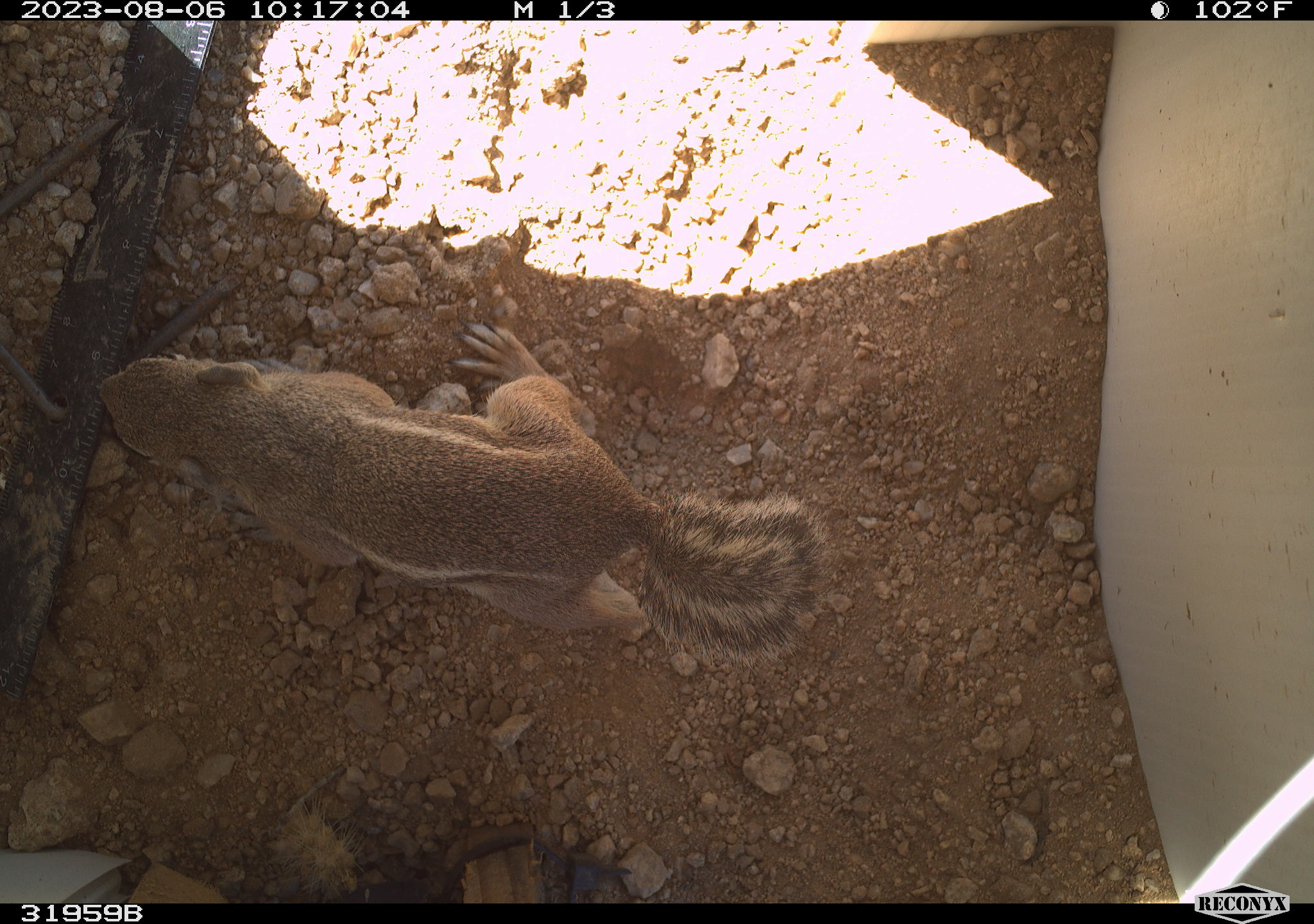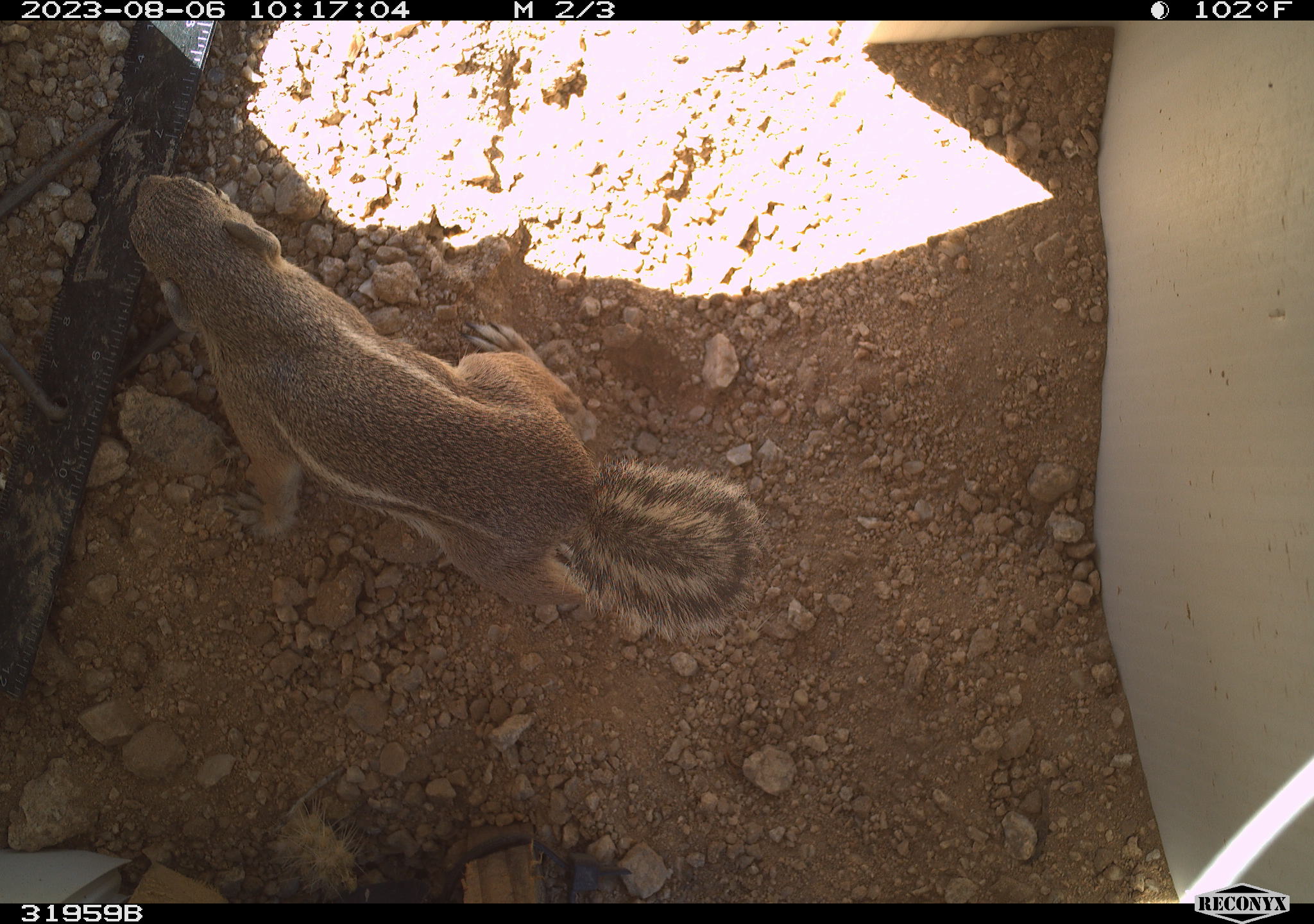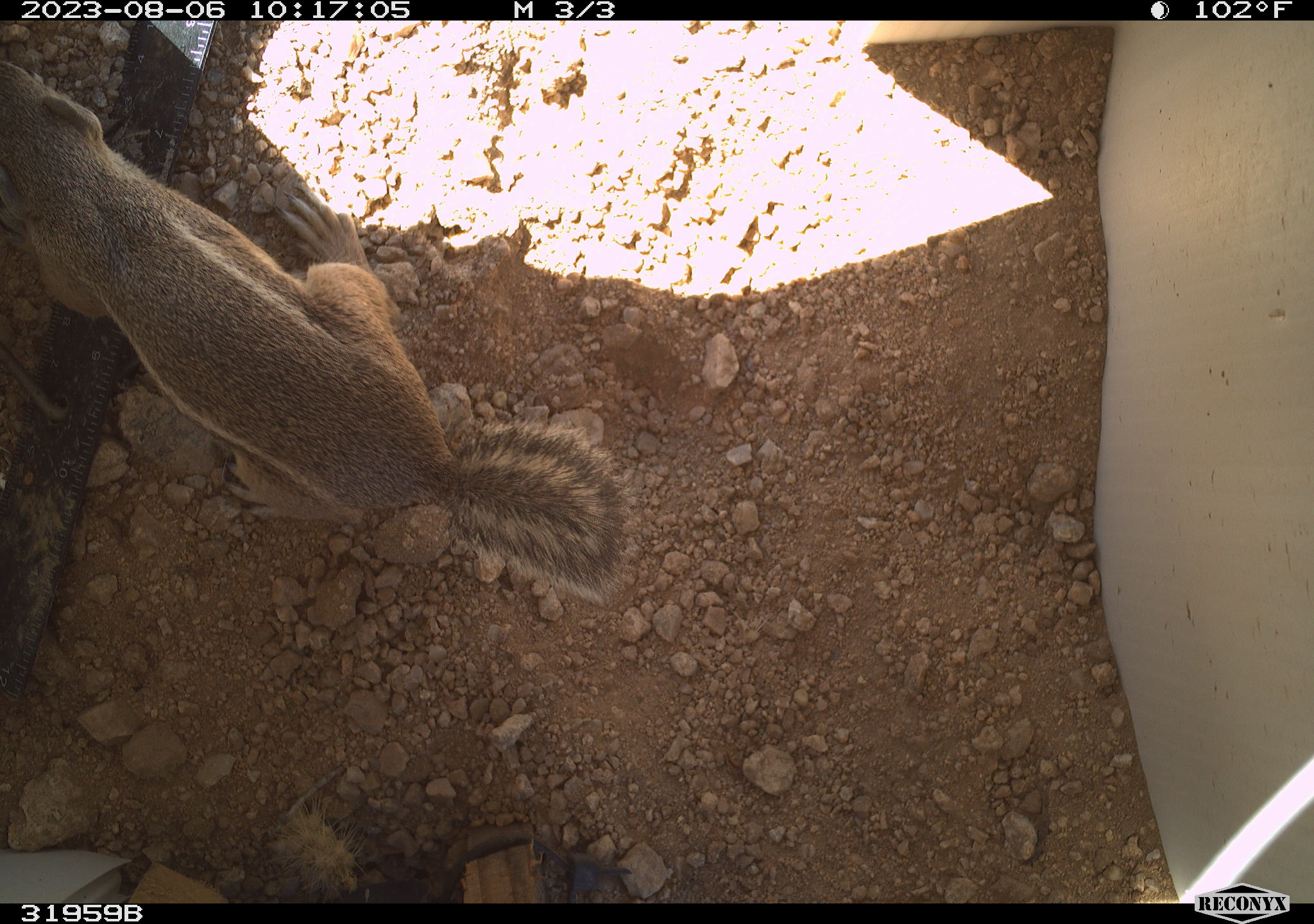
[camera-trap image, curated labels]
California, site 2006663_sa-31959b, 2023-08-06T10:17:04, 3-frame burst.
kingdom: Animalia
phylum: Chordata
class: Mammalia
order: Rodentia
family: Sciuridae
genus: Ammospermophilus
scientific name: Ammospermophilus leucurus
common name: white-tailed antelope squirrel